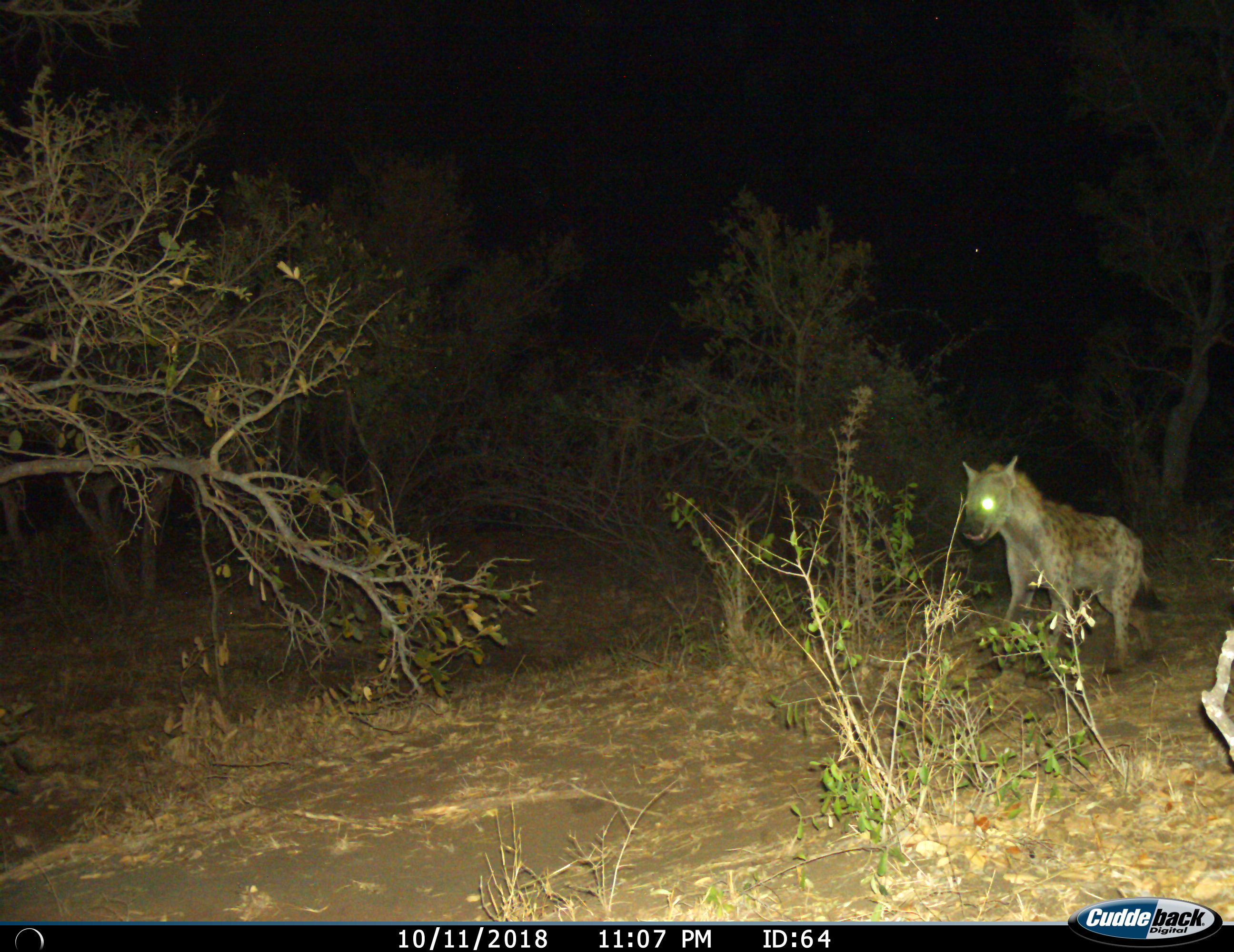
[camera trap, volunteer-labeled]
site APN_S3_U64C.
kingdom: Animalia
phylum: Chordata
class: Mammalia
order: Carnivora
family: Hyaenidae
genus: Crocuta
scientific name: Crocuta crocuta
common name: spotted hyena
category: hyenaspotted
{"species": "hyenaspotted (spotted hyena) (Crocuta crocuta)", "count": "1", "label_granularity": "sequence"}